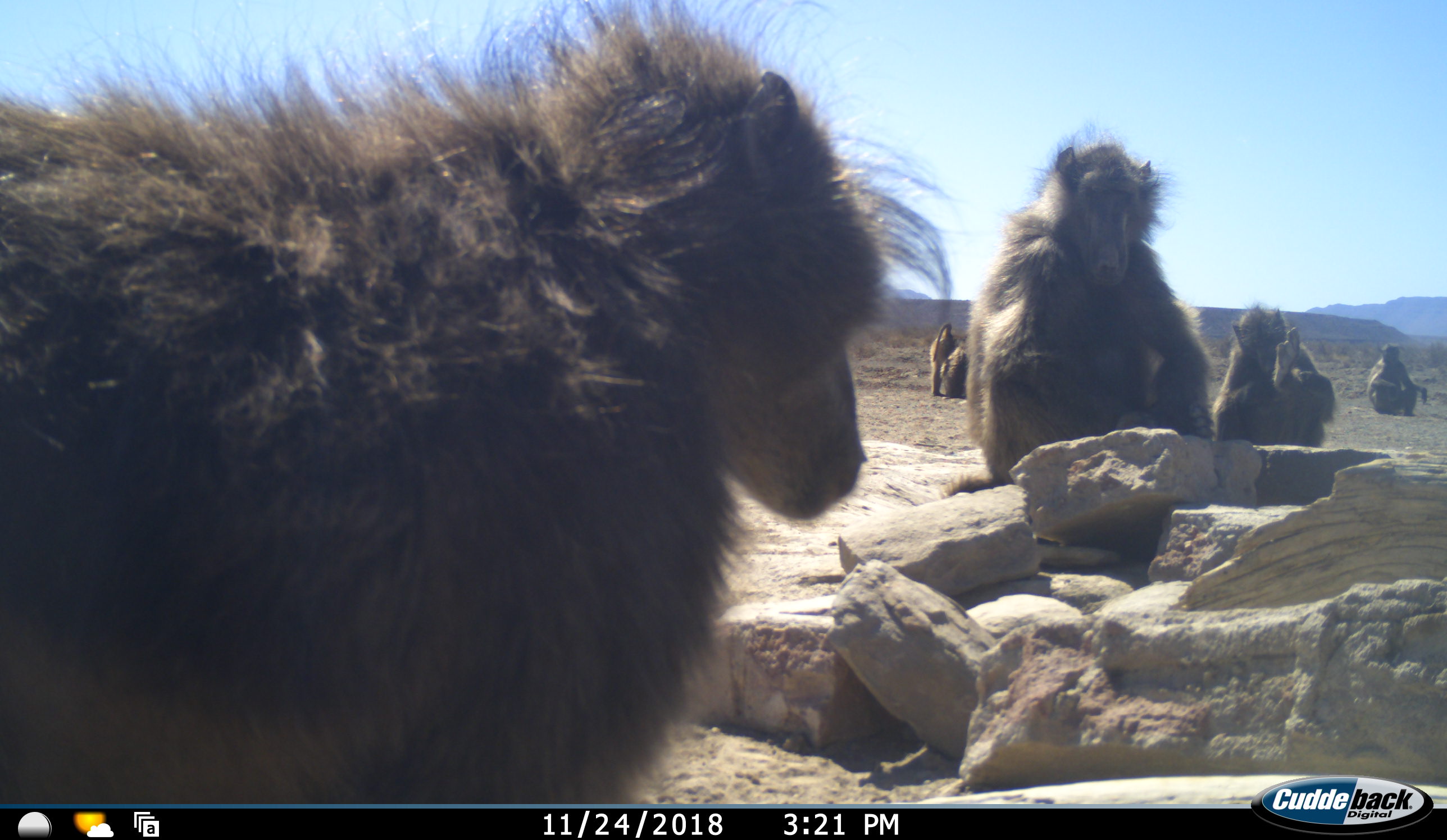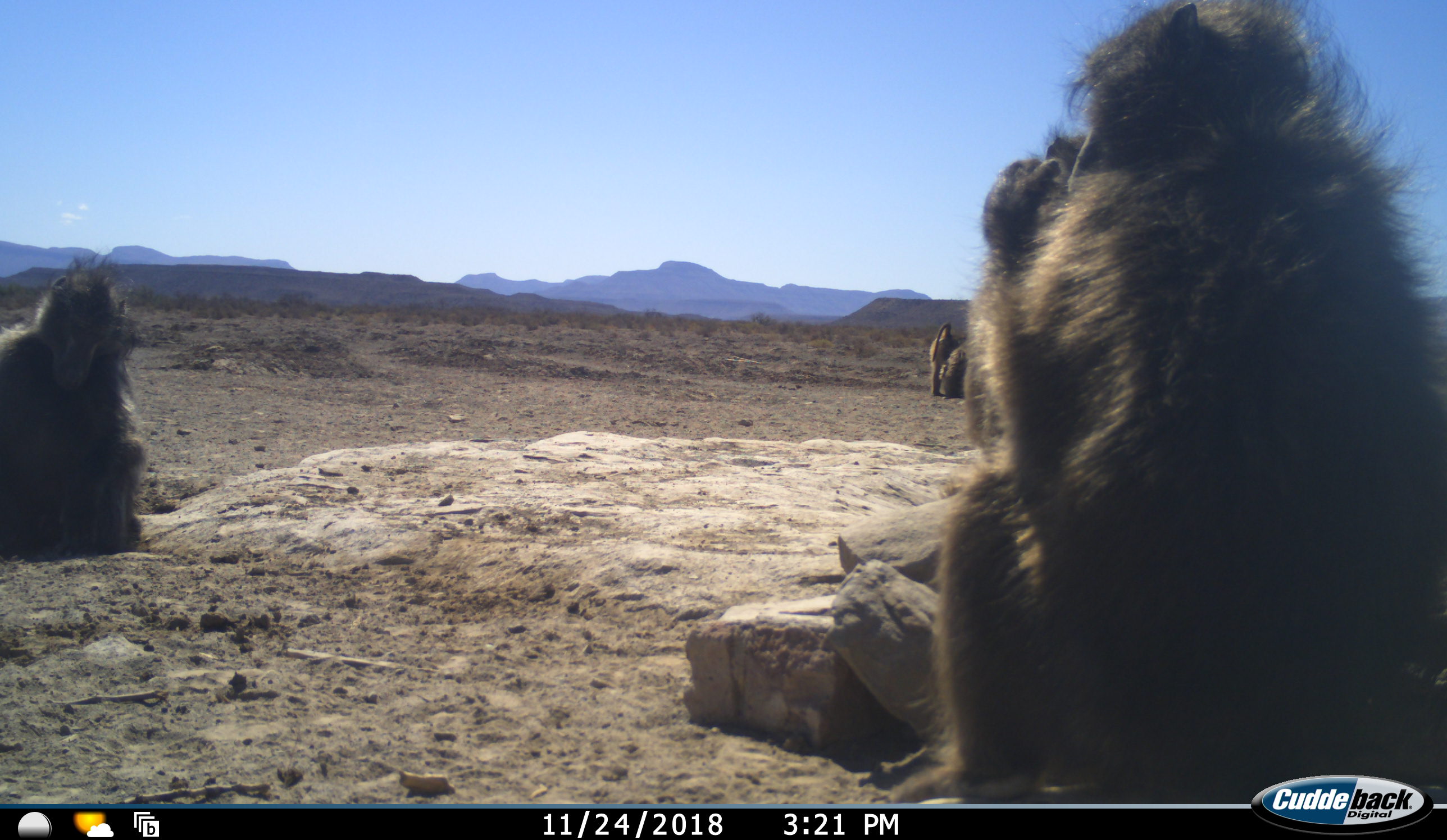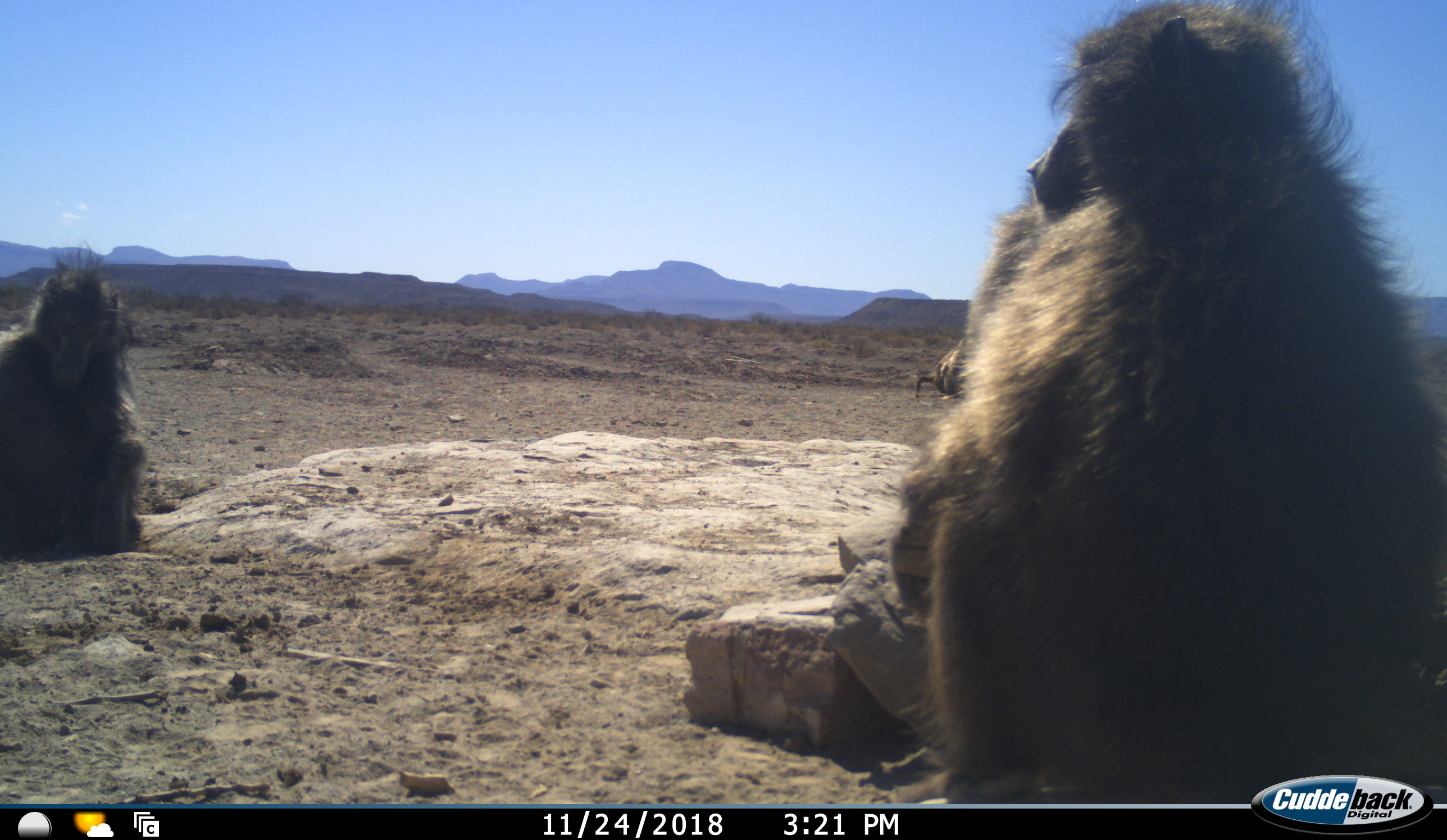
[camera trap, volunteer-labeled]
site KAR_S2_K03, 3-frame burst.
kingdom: Animalia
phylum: Chordata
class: Mammalia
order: Primates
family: Cercopithecidae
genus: Papio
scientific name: Papio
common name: baboon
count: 7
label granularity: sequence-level